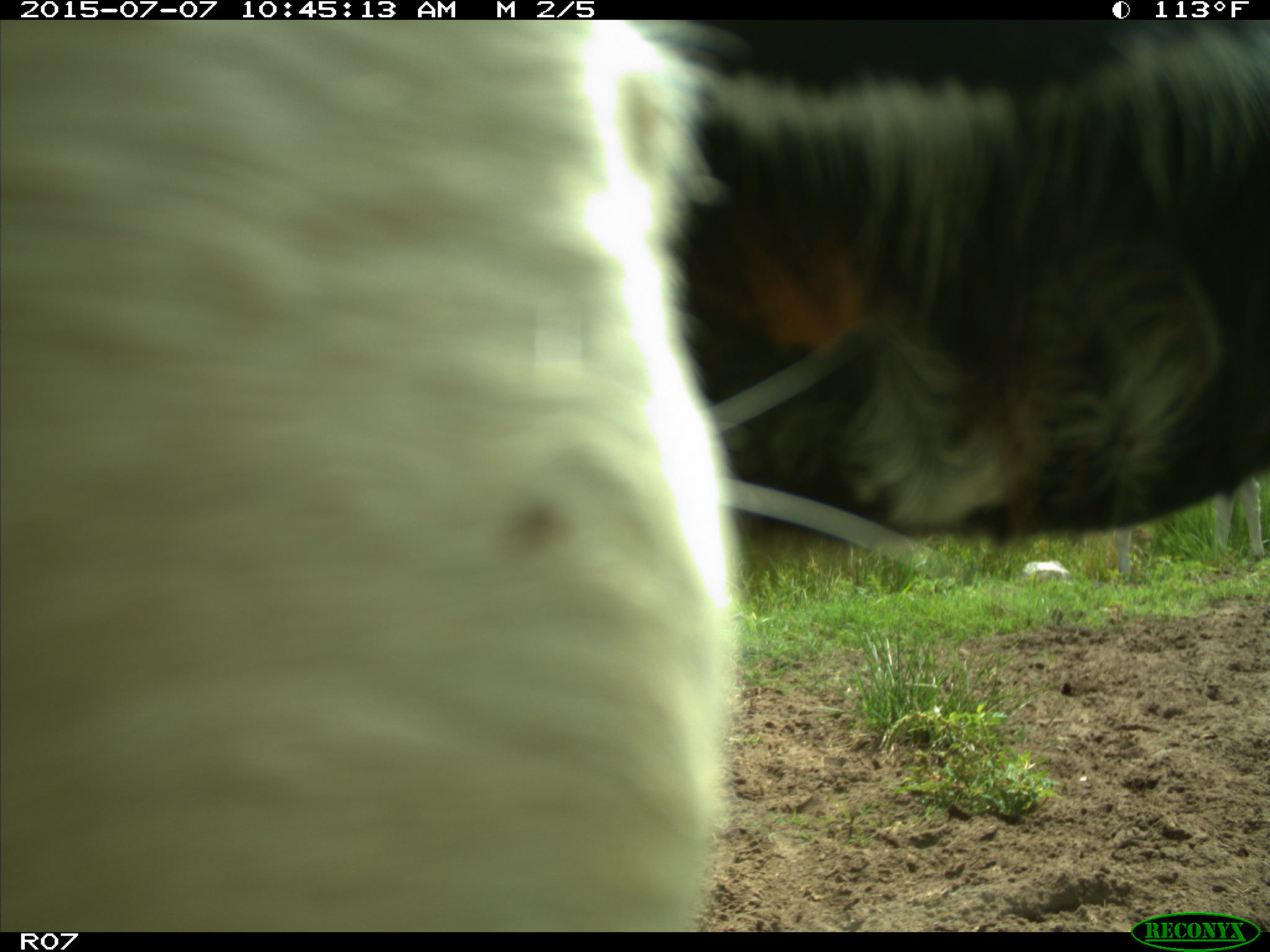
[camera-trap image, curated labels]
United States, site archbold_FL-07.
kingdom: Animalia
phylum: Chordata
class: Mammalia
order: Artiodactyla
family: Bovidae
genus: Bos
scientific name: Bos taurus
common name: domestic cow